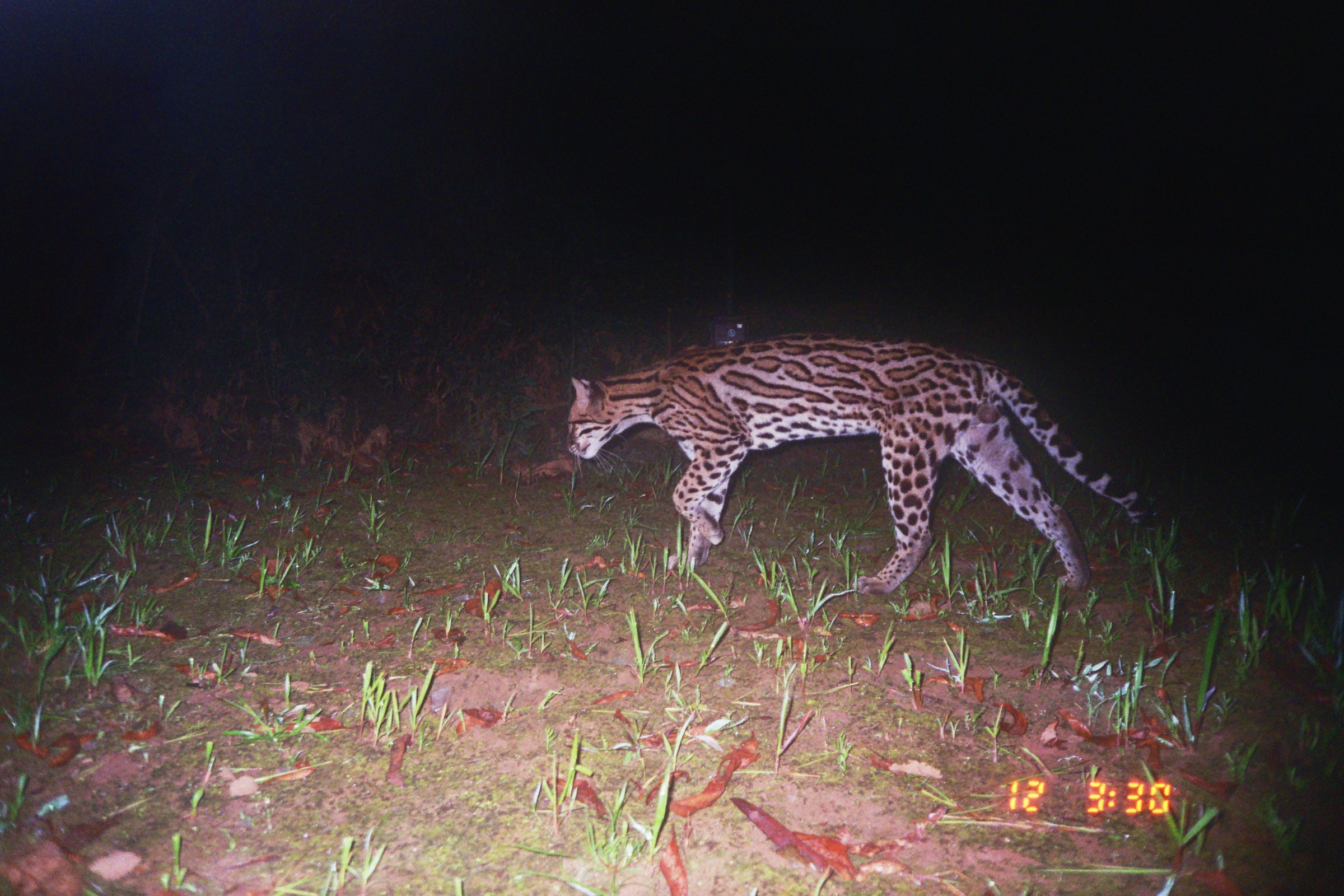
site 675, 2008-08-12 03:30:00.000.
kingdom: Animalia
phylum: Chordata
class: Mammalia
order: Carnivora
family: Felidae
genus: Leopardus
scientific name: Leopardus pardalis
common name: ocelot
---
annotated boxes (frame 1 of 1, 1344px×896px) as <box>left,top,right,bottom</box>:
leopardus pardalis: <box>566,330,1152,594</box>